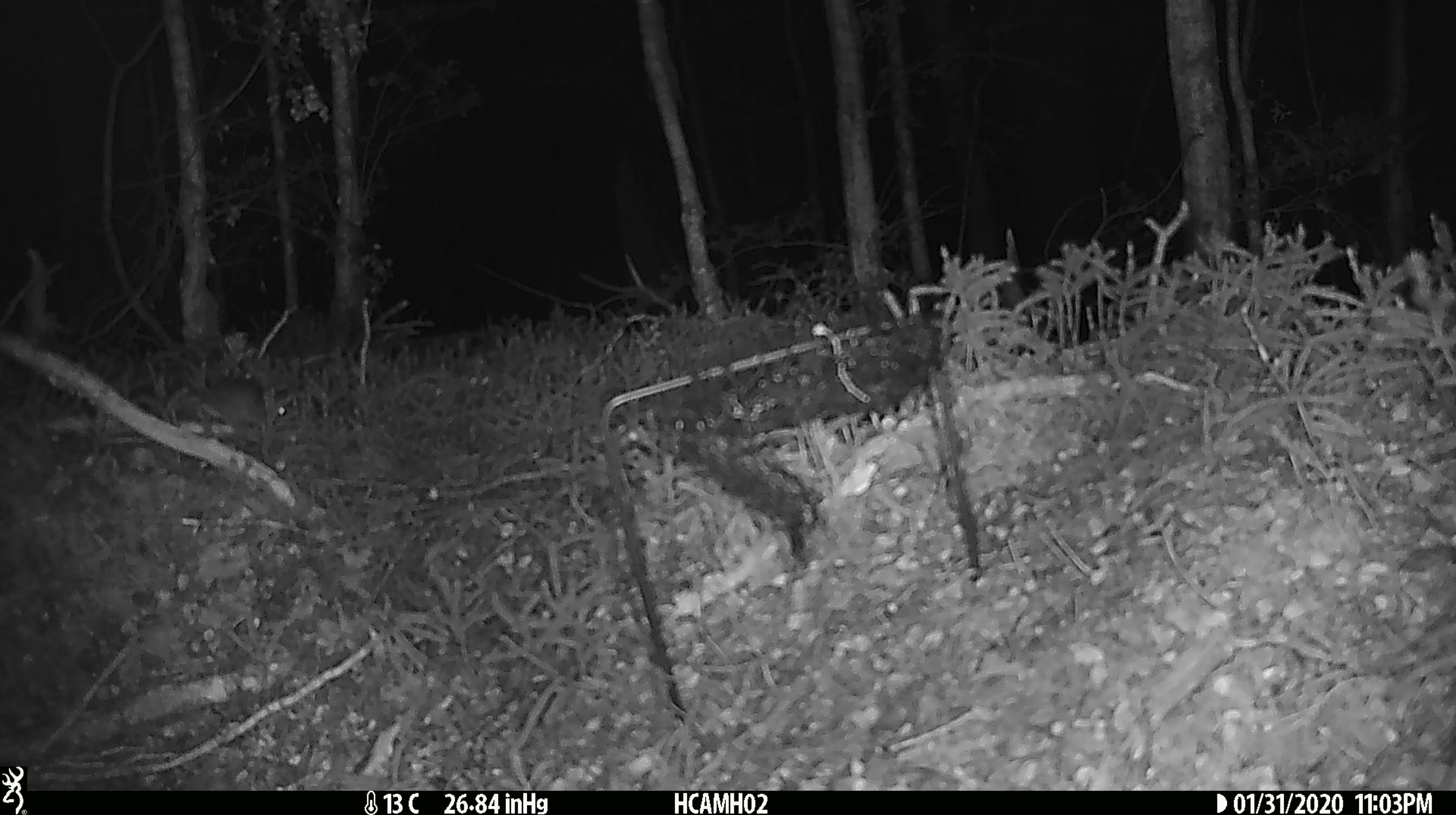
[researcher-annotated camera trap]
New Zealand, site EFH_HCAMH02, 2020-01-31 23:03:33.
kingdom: Animalia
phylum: Chordata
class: Mammalia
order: Rodentia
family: Muridae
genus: Mus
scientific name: Mus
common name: mouse